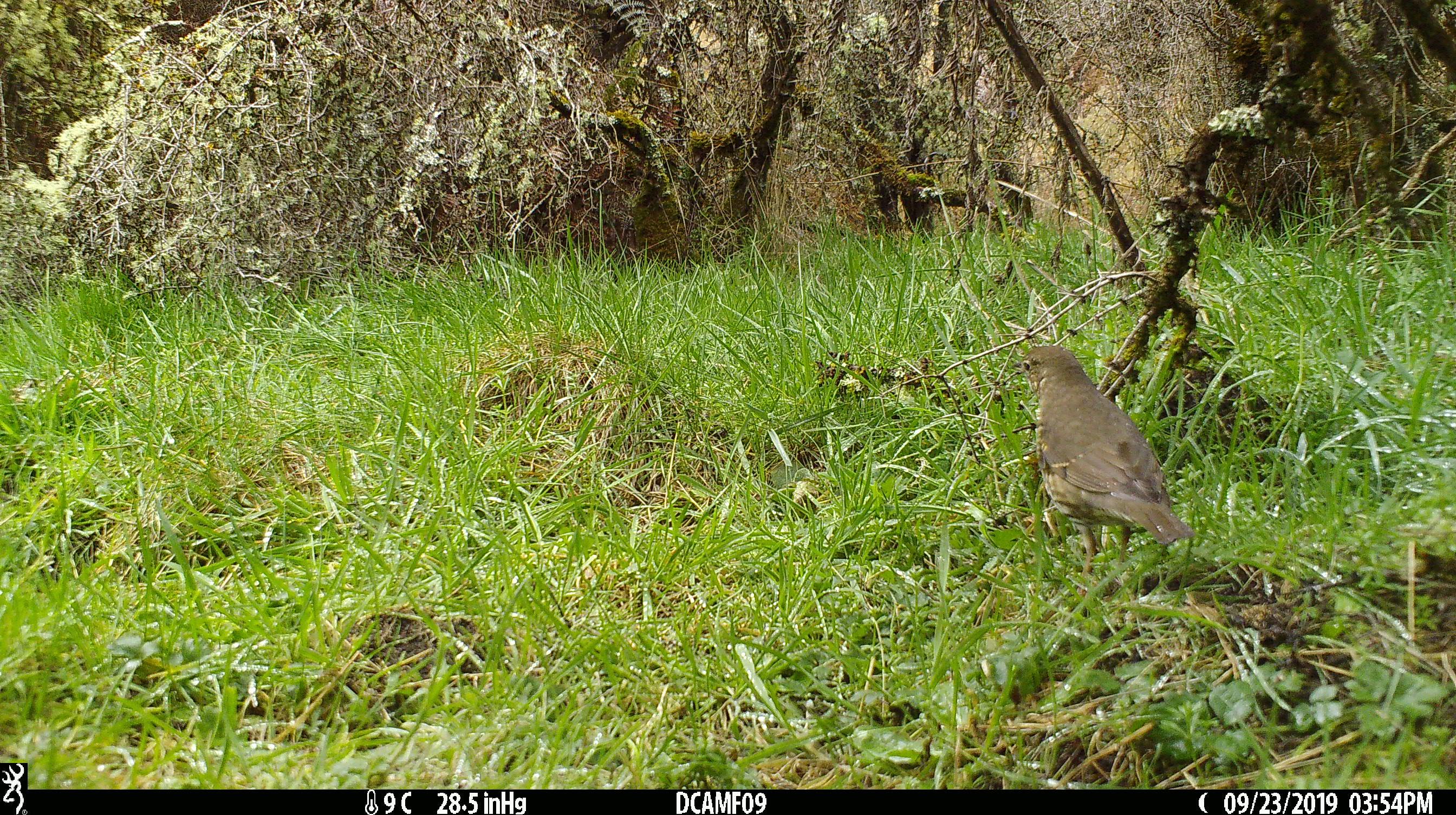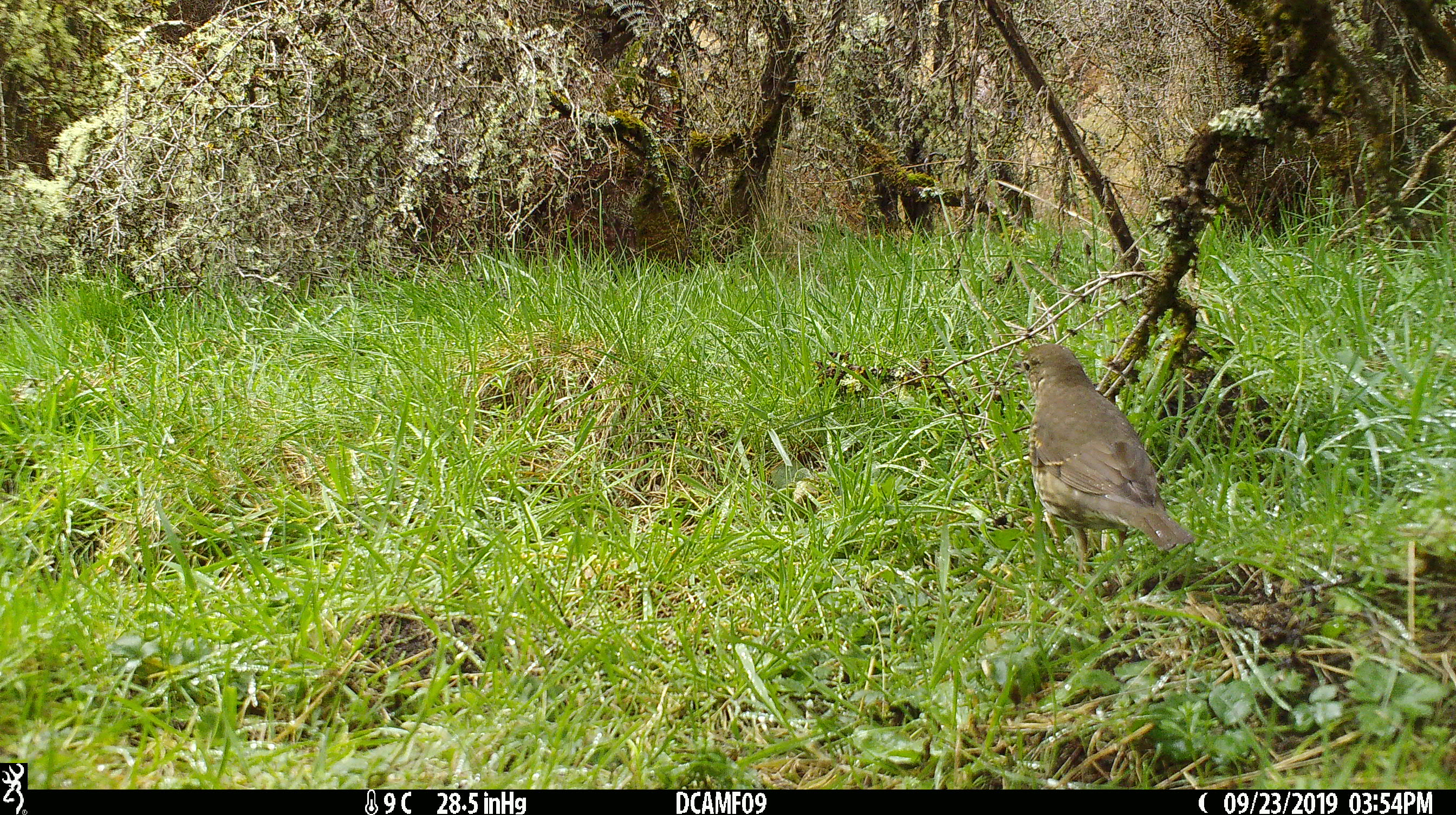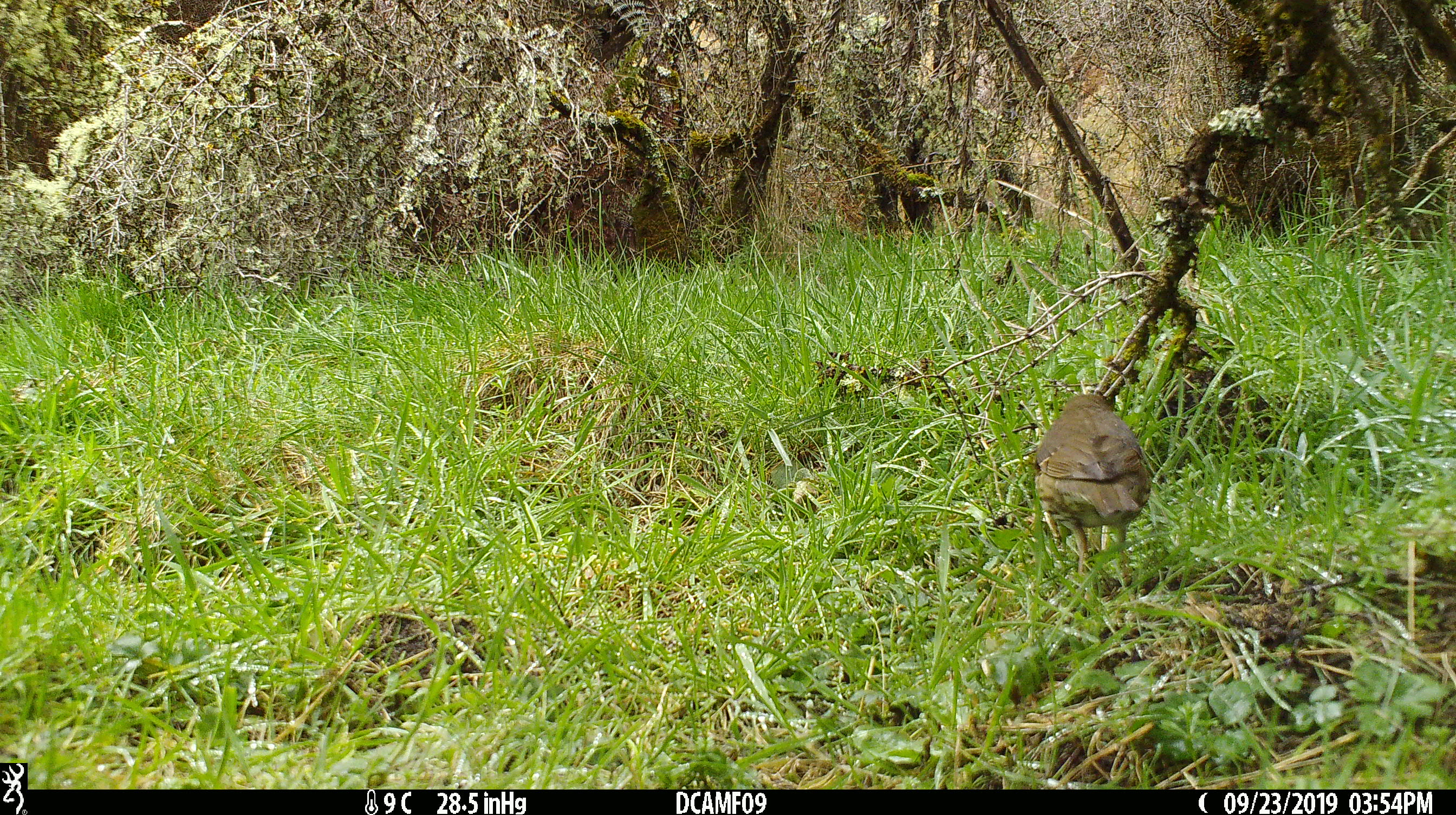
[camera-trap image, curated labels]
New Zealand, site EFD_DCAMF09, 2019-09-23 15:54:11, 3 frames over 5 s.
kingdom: Animalia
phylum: Chordata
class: Aves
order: Passeriformes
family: Turdidae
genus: Turdus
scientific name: Turdus philomelos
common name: song thrush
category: thrush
Thrush (song thrush) (Turdus philomelos).